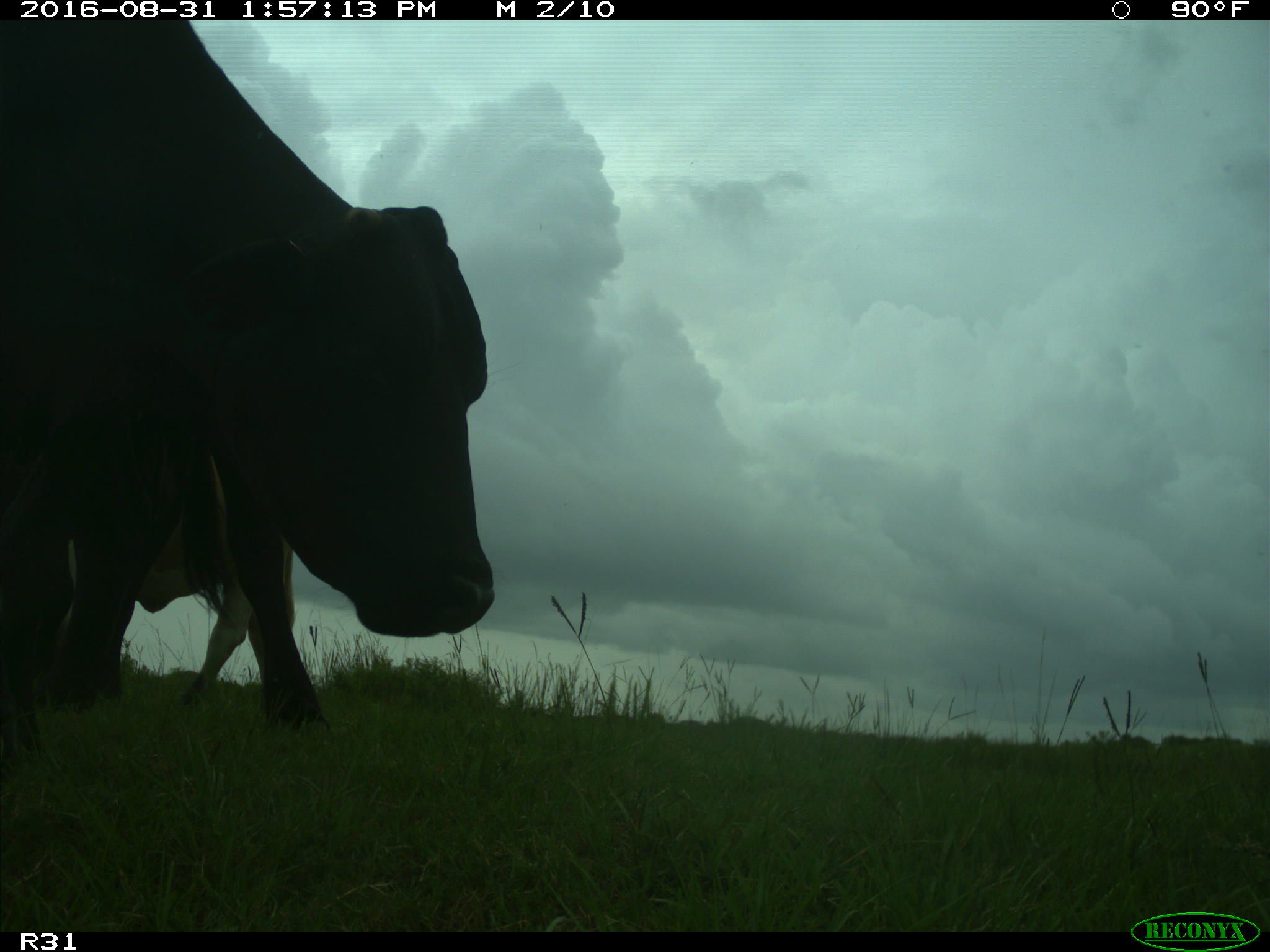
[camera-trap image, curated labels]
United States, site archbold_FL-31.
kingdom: Animalia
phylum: Chordata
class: Mammalia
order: Artiodactyla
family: Bovidae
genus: Bos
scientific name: Bos taurus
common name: domestic cow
Bos taurus (domestic cow).